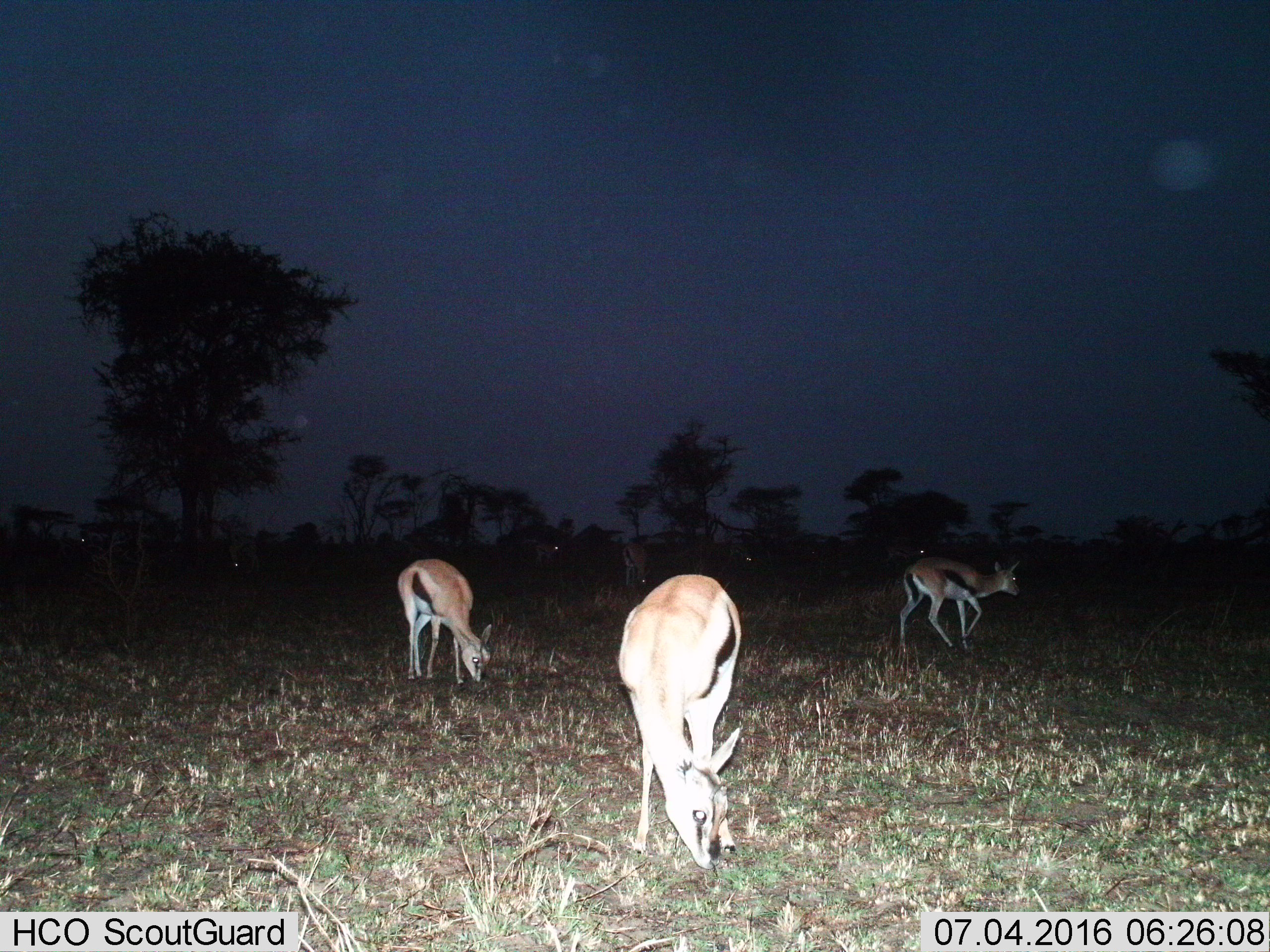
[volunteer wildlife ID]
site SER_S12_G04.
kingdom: Animalia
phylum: Chordata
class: Mammalia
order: Artiodactyla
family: Bovidae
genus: Eudorcas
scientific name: Eudorcas thomsonii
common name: thomson's gazelle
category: gazellethomsons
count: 4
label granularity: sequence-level